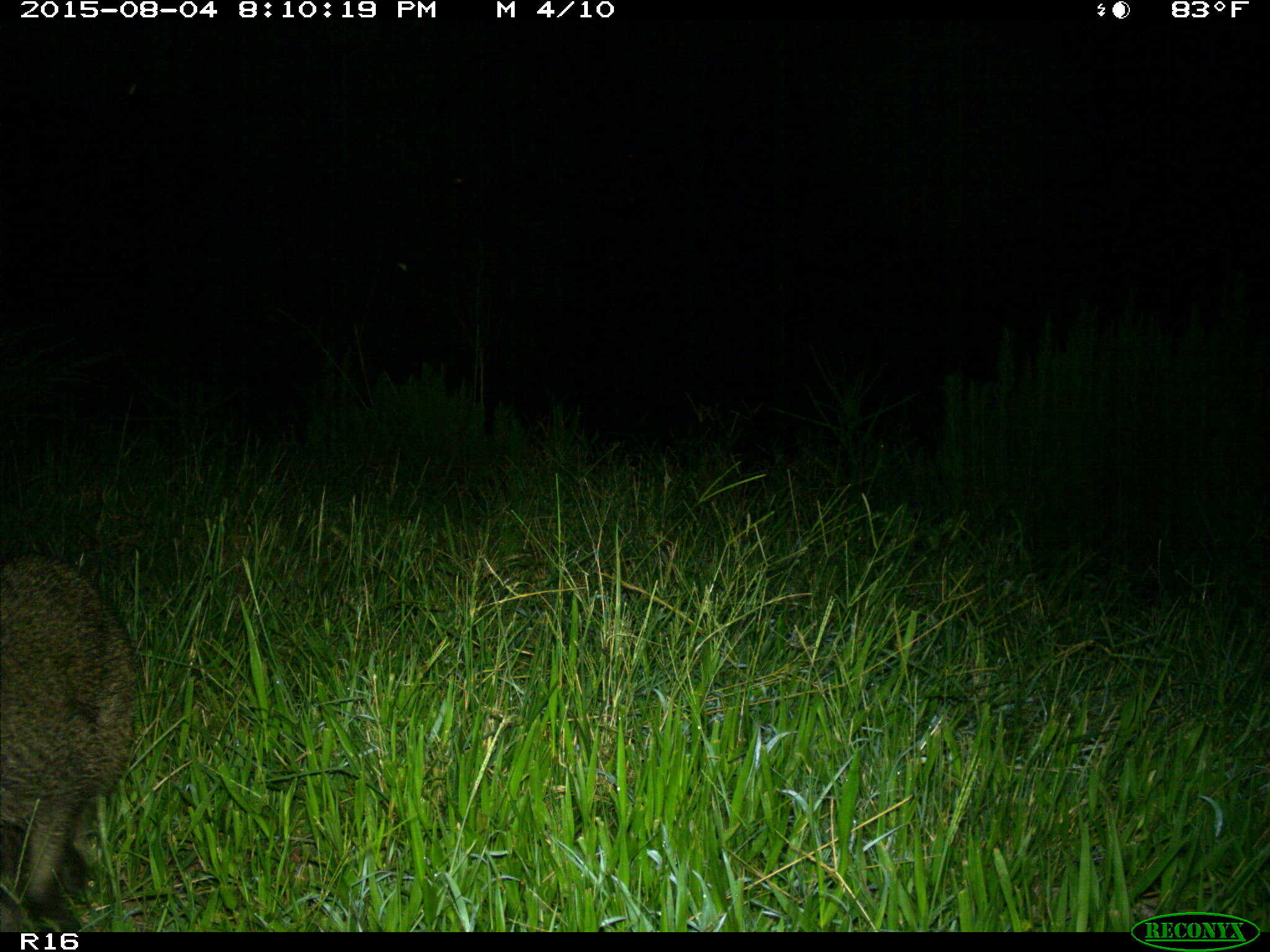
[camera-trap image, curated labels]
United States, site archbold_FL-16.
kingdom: Animalia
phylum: Chordata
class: Mammalia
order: Carnivora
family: Procyonidae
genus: Procyon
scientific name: Procyon lotor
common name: common raccoon